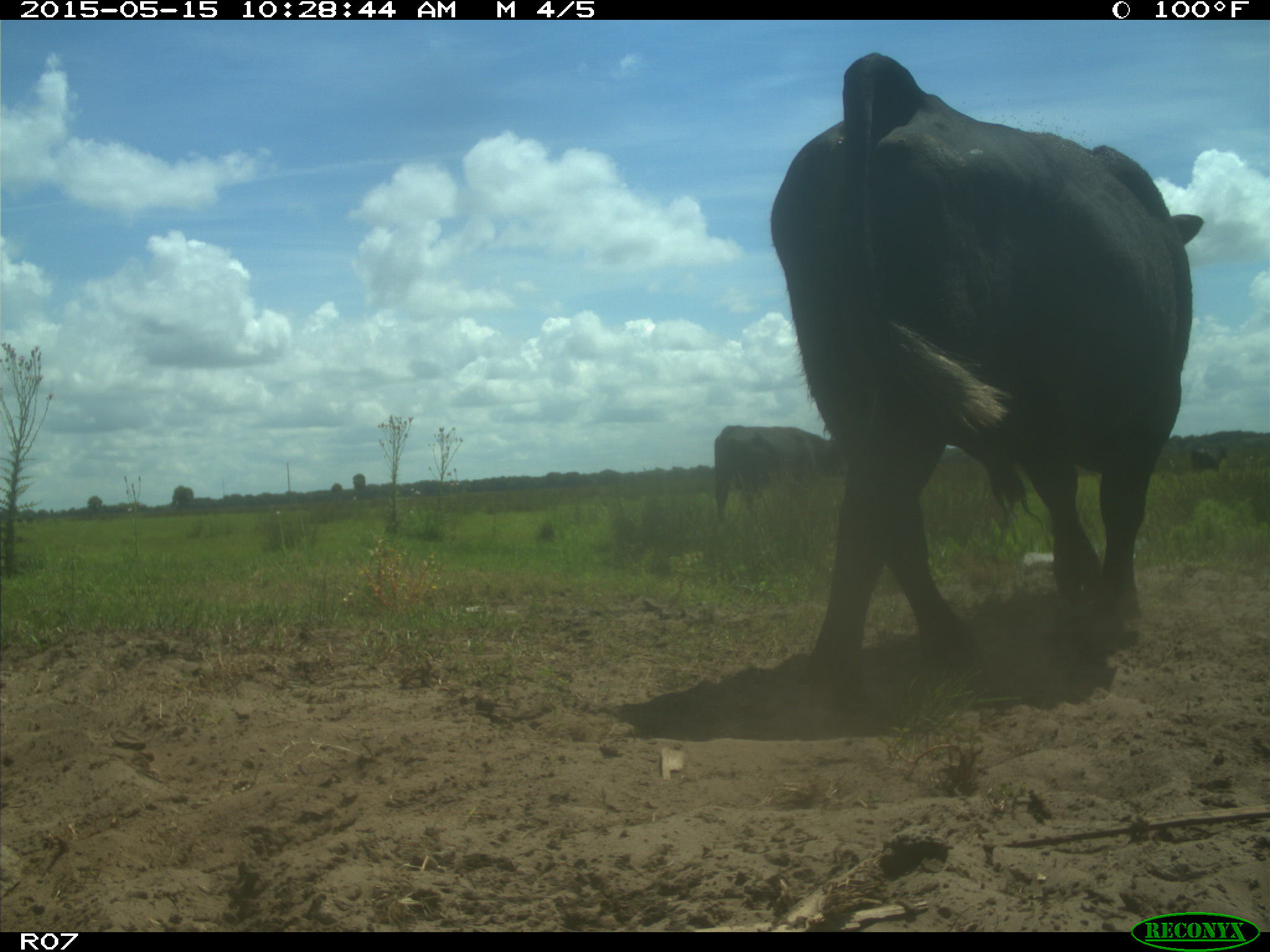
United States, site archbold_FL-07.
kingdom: Animalia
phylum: Chordata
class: Mammalia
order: Artiodactyla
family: Bovidae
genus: Bos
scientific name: Bos taurus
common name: domestic cow